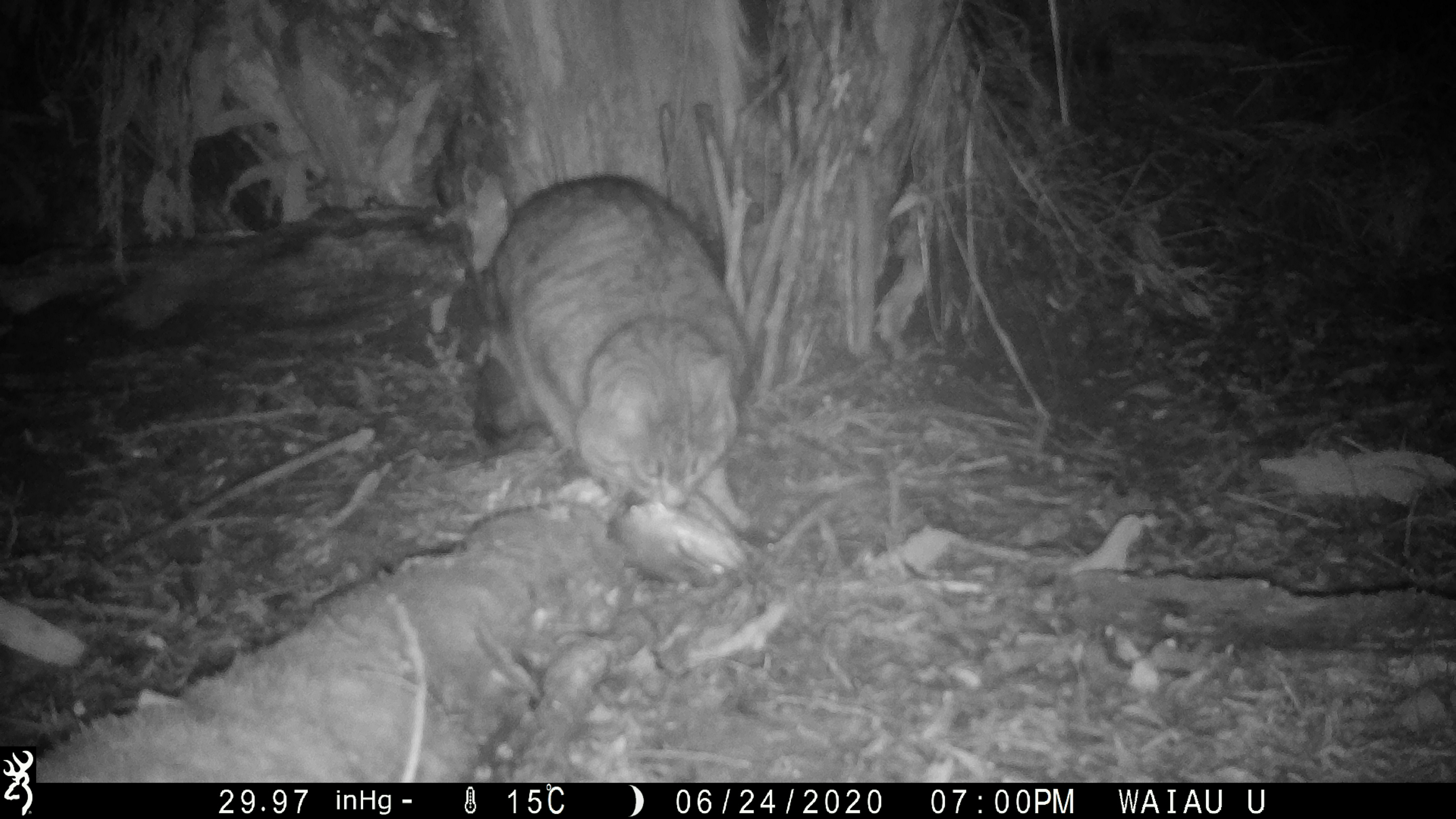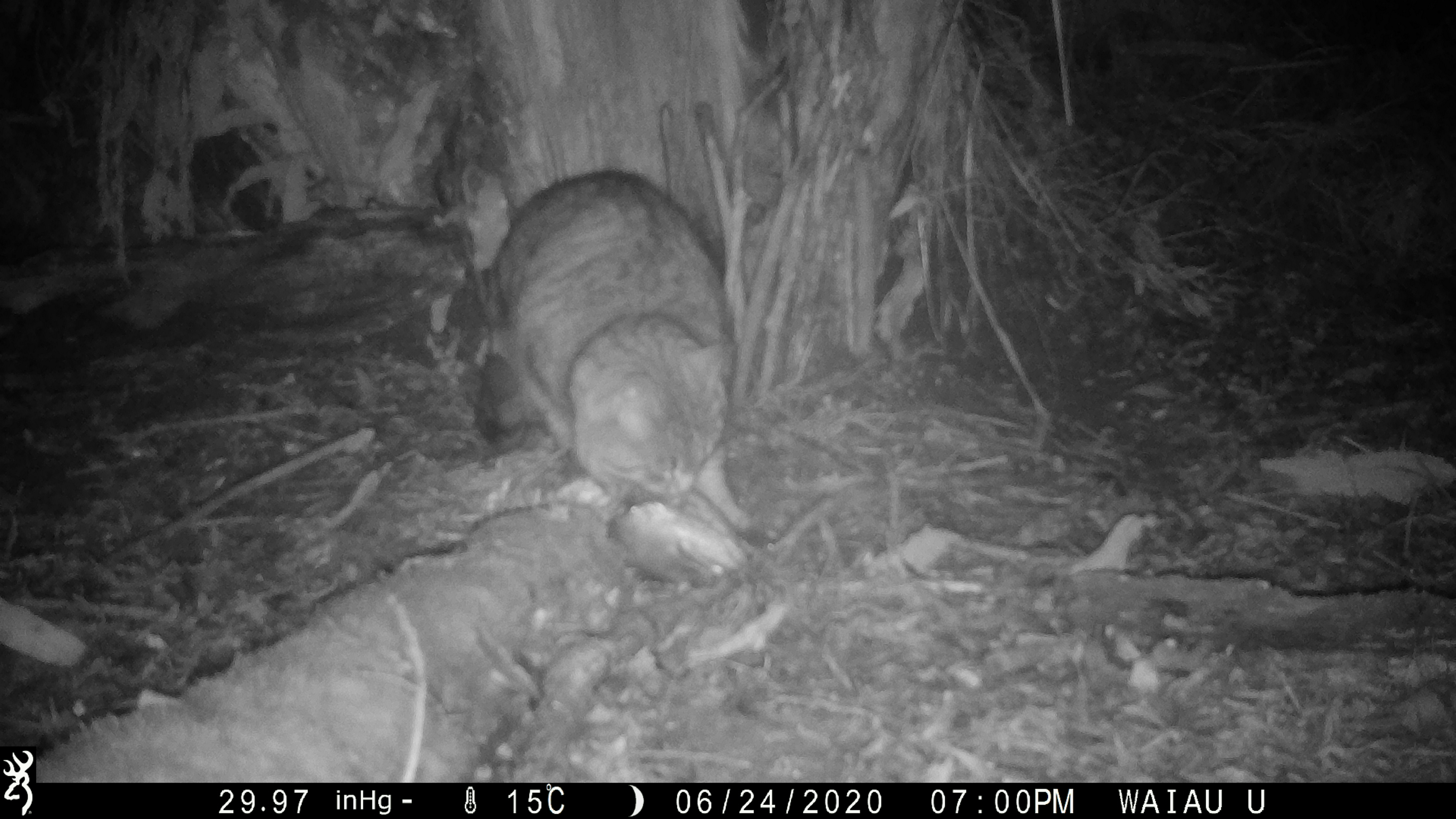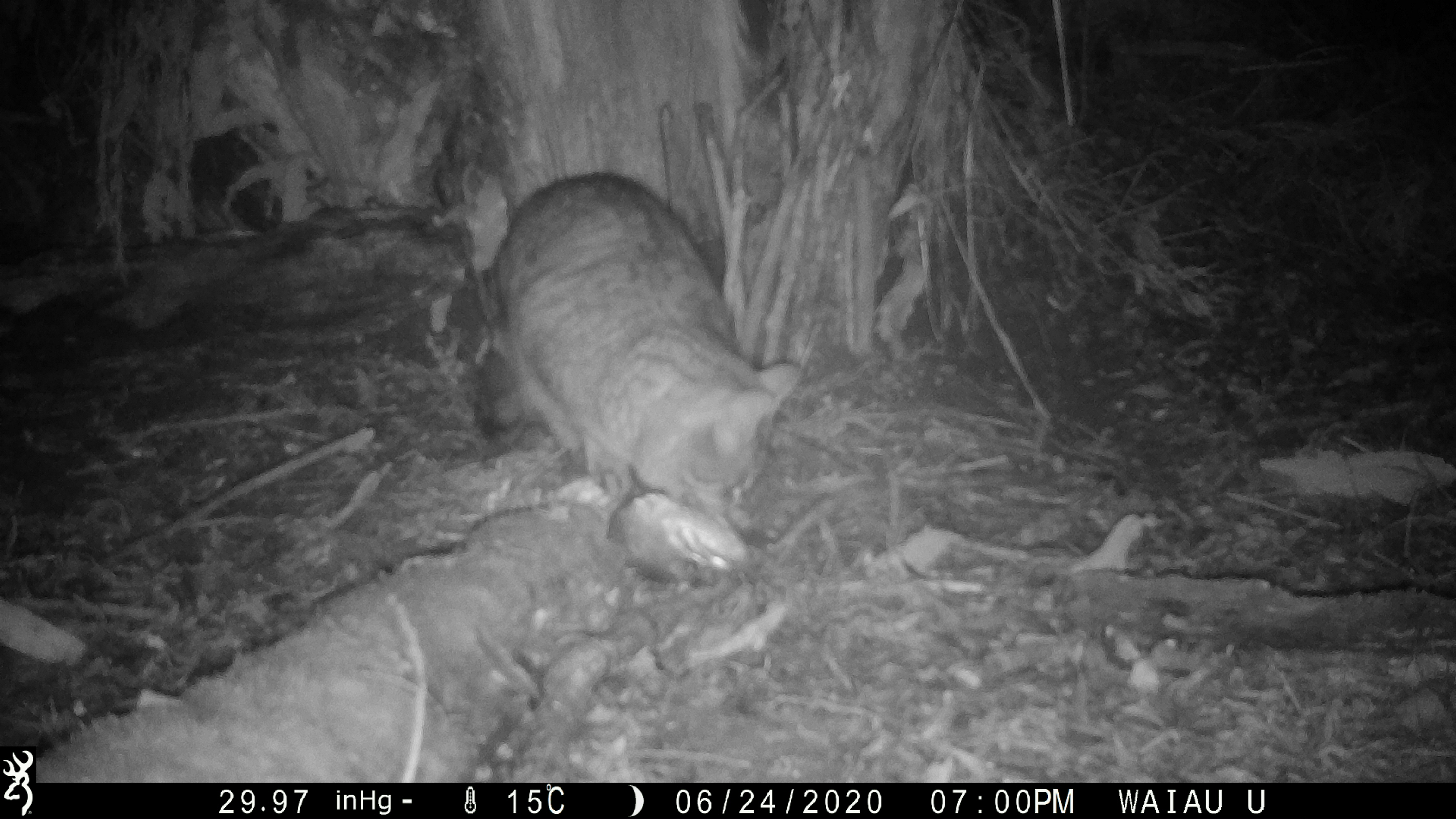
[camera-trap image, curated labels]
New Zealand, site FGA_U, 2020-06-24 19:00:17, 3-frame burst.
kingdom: Animalia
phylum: Chordata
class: Mammalia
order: Carnivora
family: Felidae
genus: Felis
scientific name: Felis catus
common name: domestic cat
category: cat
Cat (domestic cat) (Felis catus).